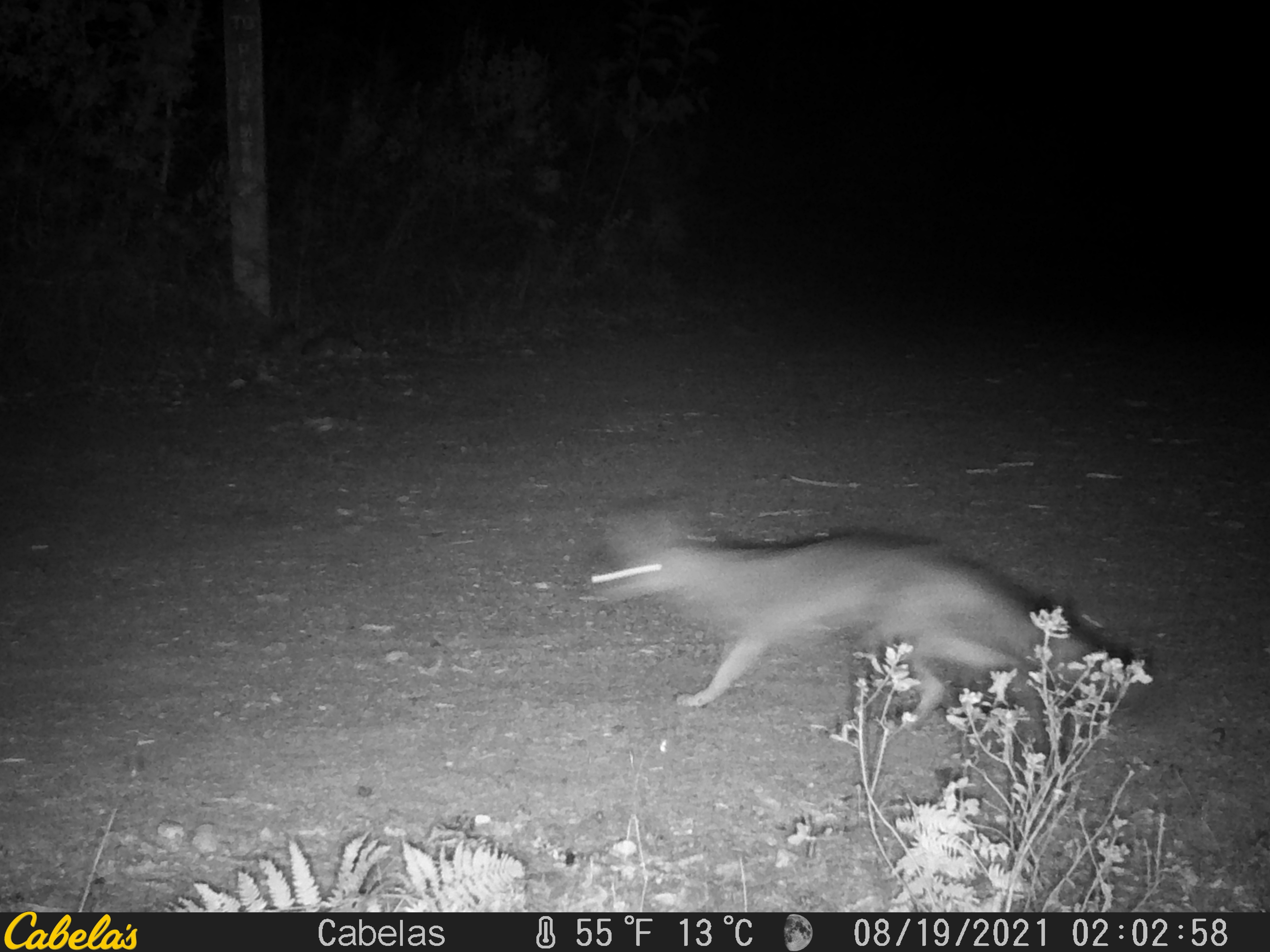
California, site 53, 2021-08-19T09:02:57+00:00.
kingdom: Animalia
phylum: Chordata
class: Mammalia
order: Carnivora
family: Canidae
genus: Urocyon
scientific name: Urocyon cinereoargenteus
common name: gray fox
Gray fox (Urocyon cinereoargenteus).